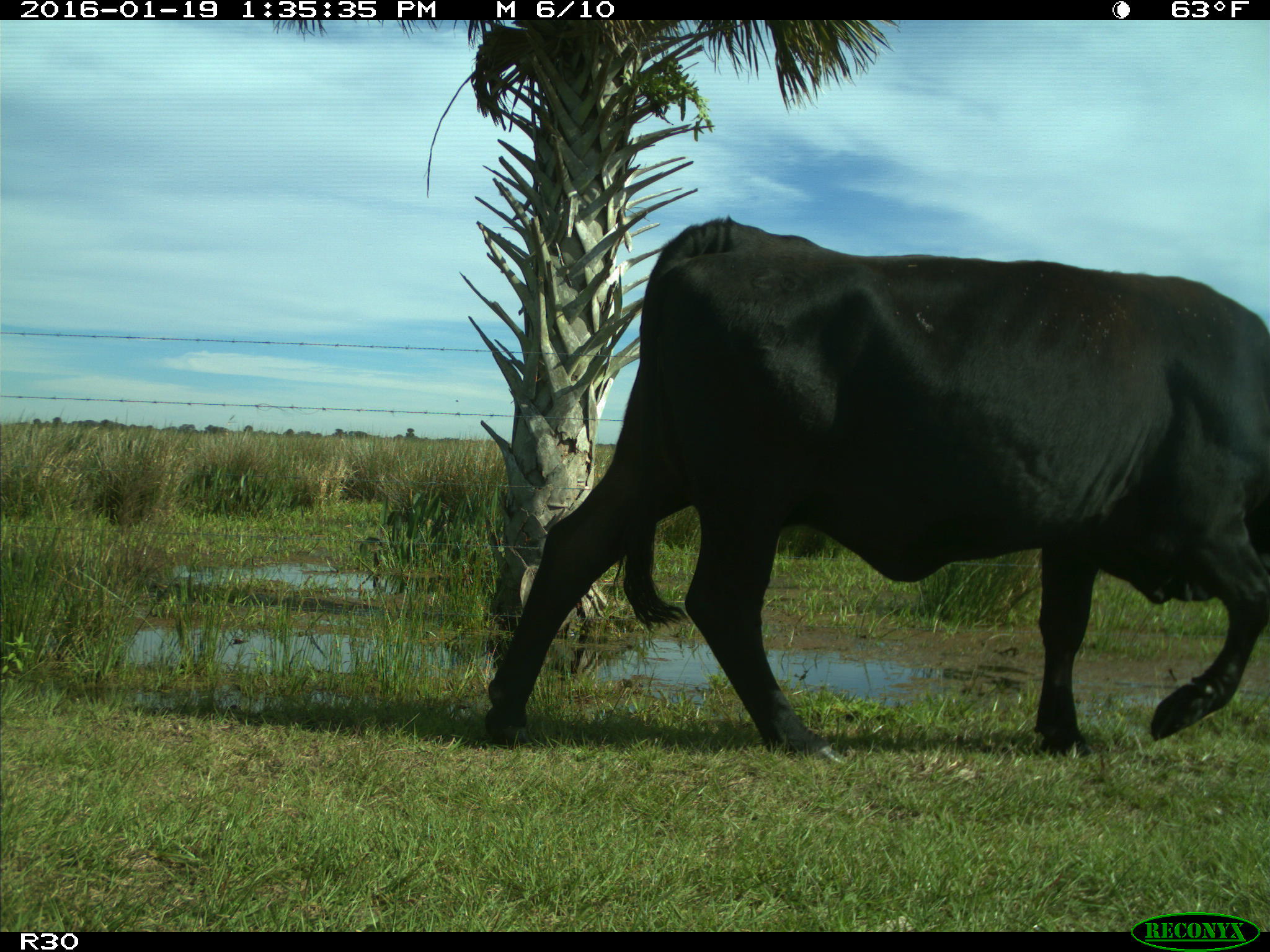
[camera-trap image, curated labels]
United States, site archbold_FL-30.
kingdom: Animalia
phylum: Chordata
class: Mammalia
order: Artiodactyla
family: Bovidae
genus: Bos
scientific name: Bos taurus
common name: domestic cow